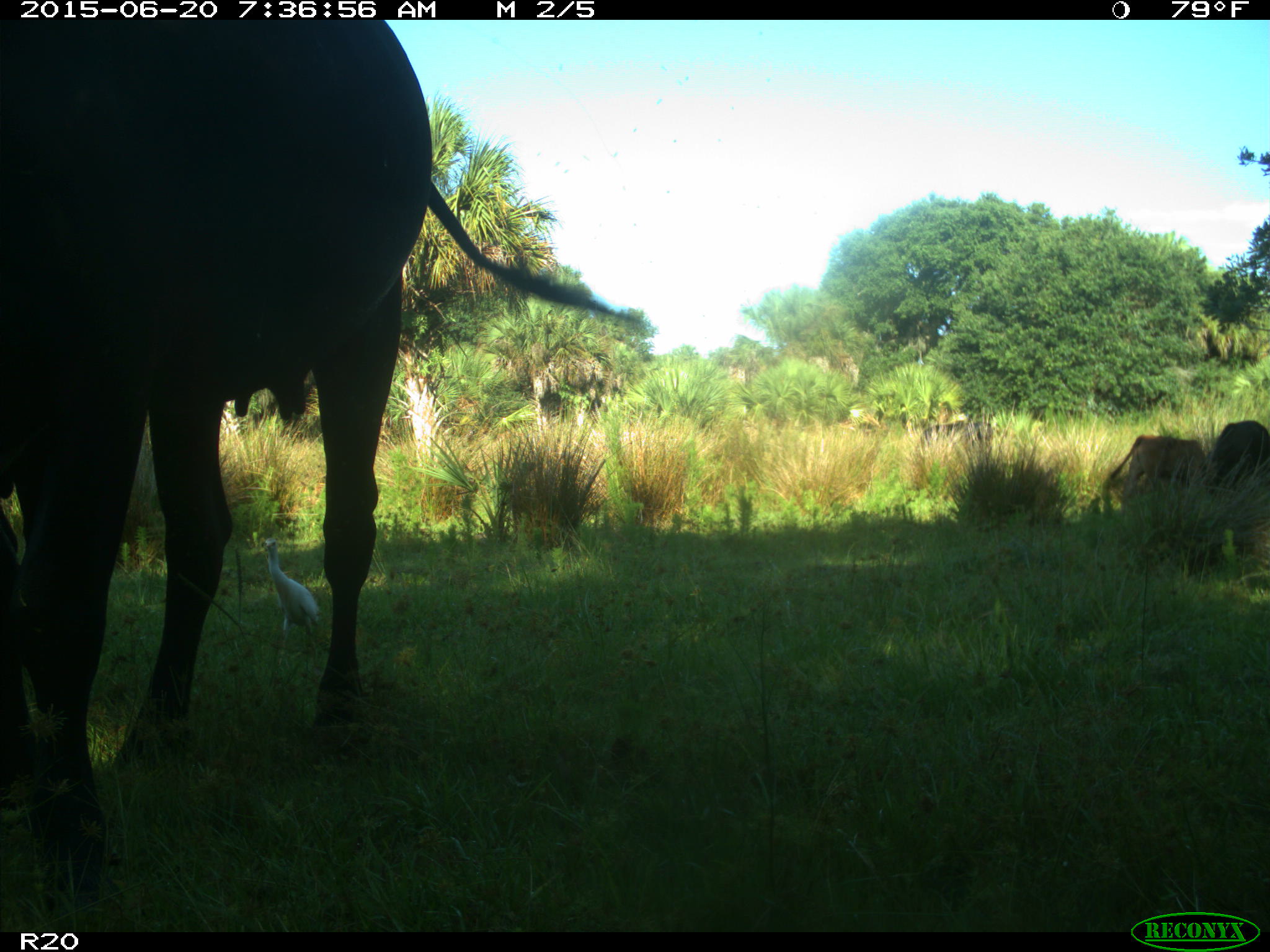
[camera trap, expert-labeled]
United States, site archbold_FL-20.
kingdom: Animalia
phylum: Chordata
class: Mammalia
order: Artiodactyla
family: Bovidae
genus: Bos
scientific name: Bos taurus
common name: domestic cow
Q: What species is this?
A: Bos taurus (domestic cow).